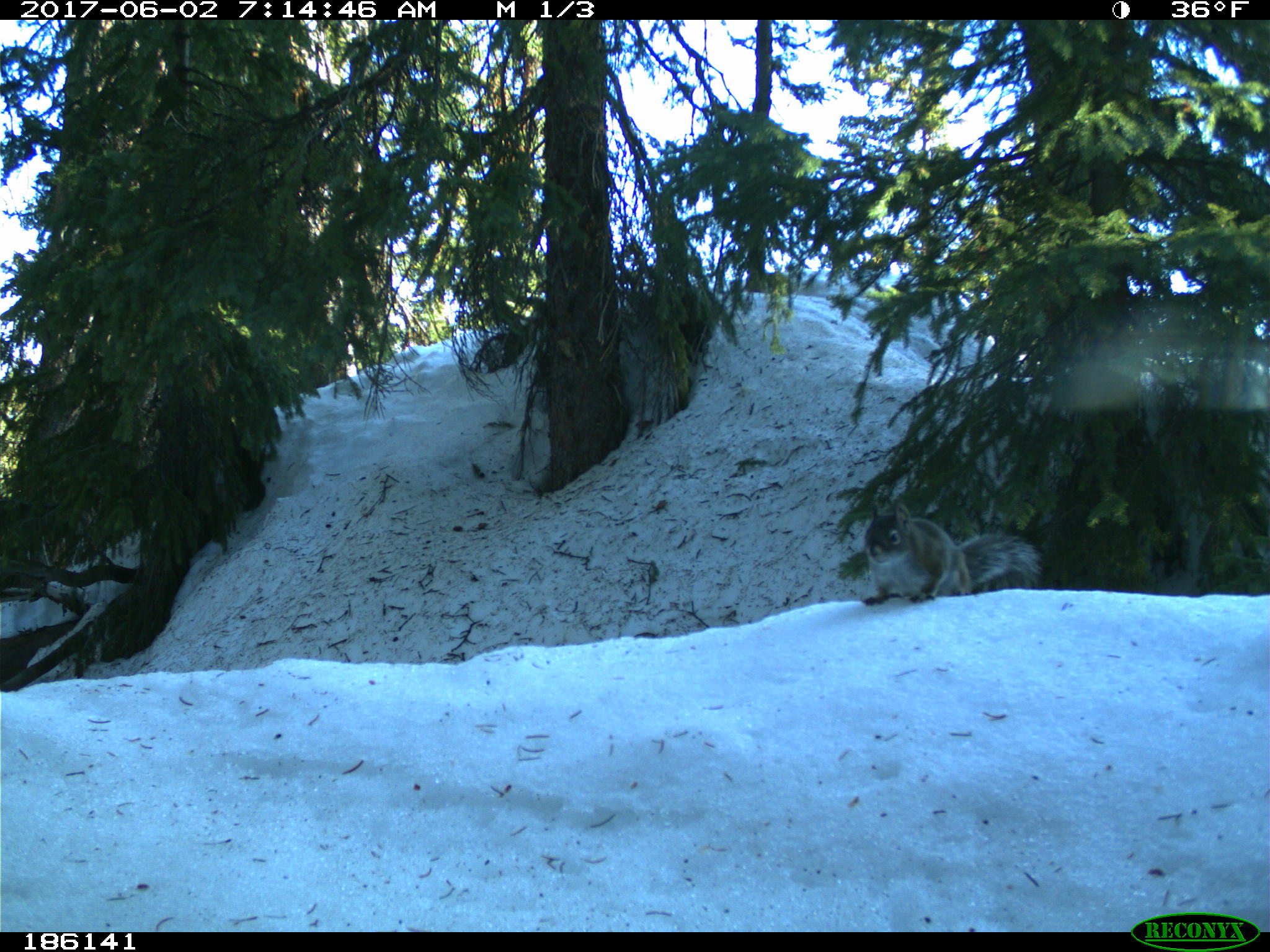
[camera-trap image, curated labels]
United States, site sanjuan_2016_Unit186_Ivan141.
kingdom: Animalia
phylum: Chordata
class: Mammalia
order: Rodentia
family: Sciuridae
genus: Tamiasciurus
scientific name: Tamiasciurus hudsonicus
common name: american red squirrel